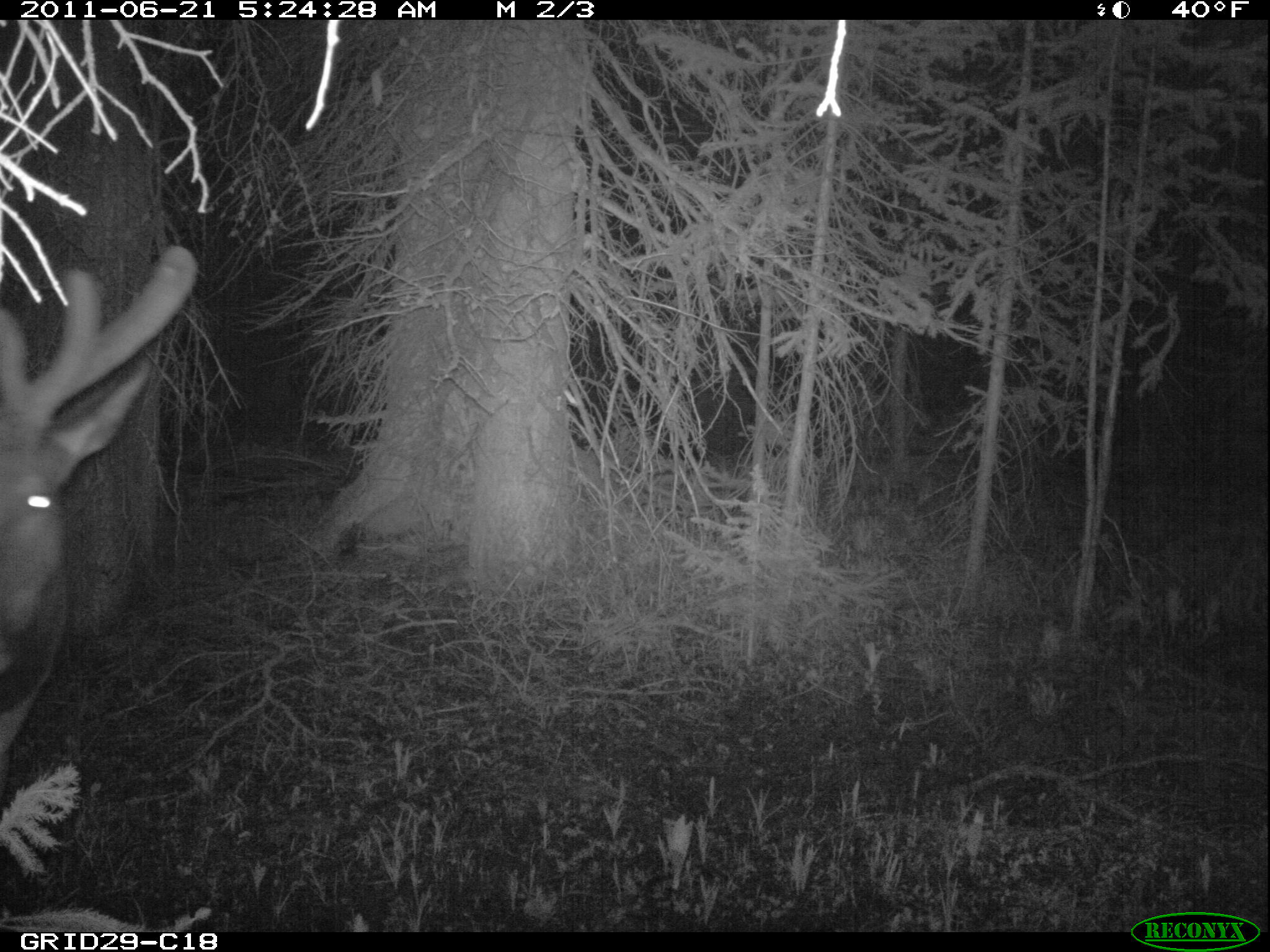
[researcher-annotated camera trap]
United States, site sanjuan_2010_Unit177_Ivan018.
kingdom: Animalia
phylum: Chordata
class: Mammalia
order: Artiodactyla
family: Cervidae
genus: Cervus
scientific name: Cervus elaphus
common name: red deer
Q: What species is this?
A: Cervus elaphus (red deer).